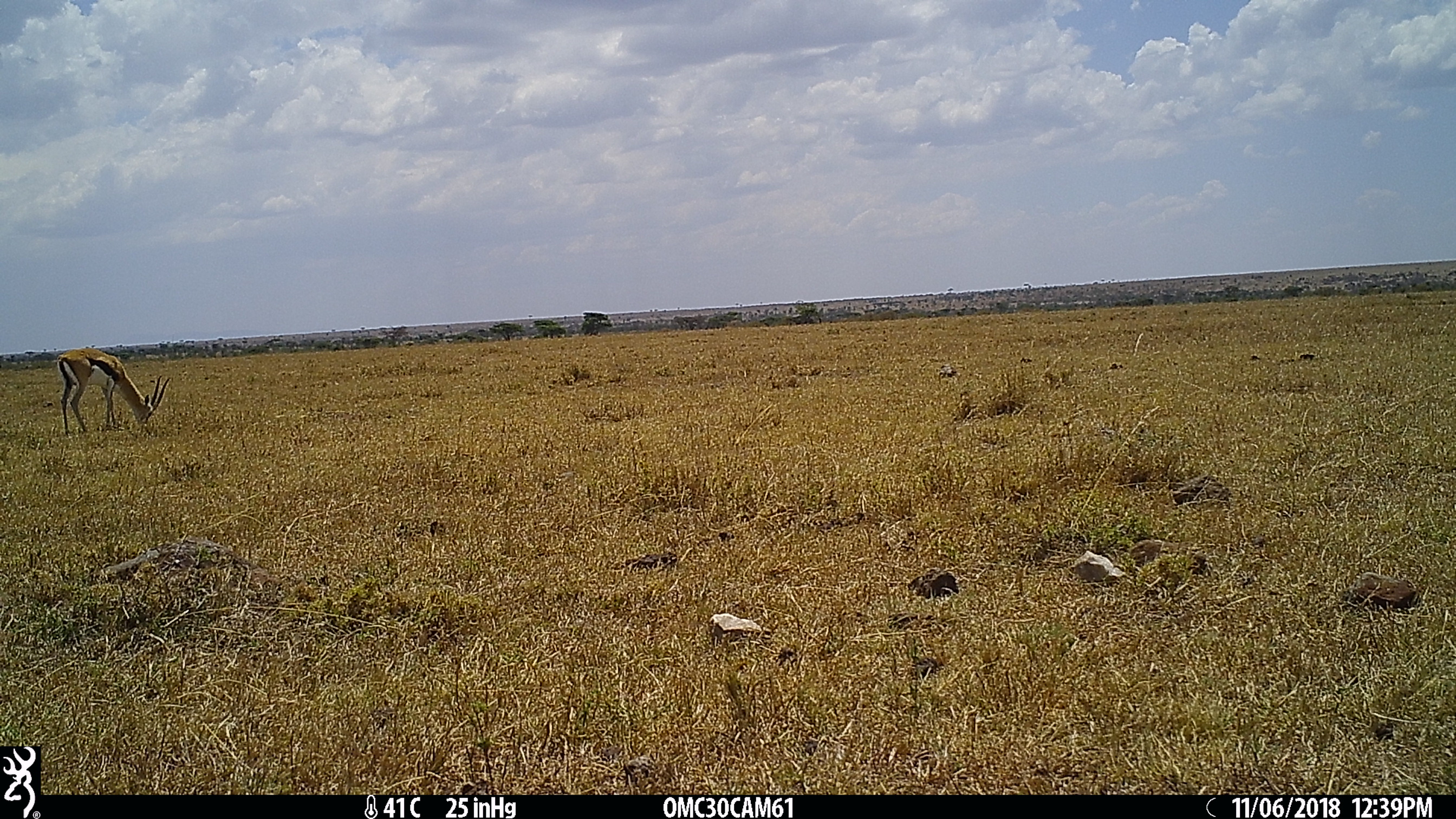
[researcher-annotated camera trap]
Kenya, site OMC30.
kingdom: Animalia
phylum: Chordata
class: Mammalia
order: Artiodactyla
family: Bovidae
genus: Eudorcas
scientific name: Eudorcas thomsonii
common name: thomon's gazelle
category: gazelle thomsons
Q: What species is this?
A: Gazelle thomsons (thomon's gazelle) (Eudorcas thomsonii).